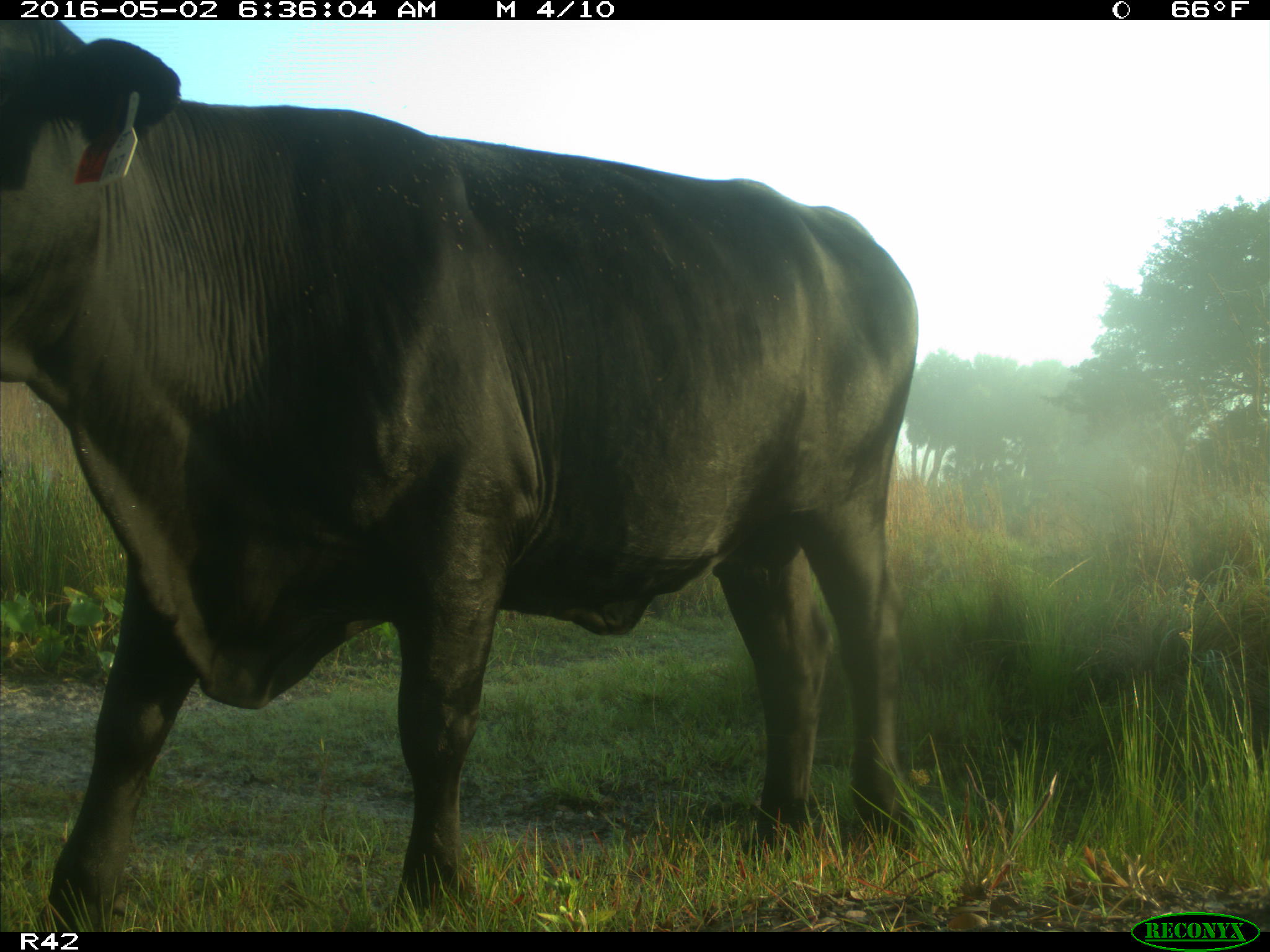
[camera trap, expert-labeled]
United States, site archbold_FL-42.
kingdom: Animalia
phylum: Chordata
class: Mammalia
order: Artiodactyla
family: Bovidae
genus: Bos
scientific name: Bos taurus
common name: domestic cow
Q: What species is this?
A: Bos taurus (domestic cow).